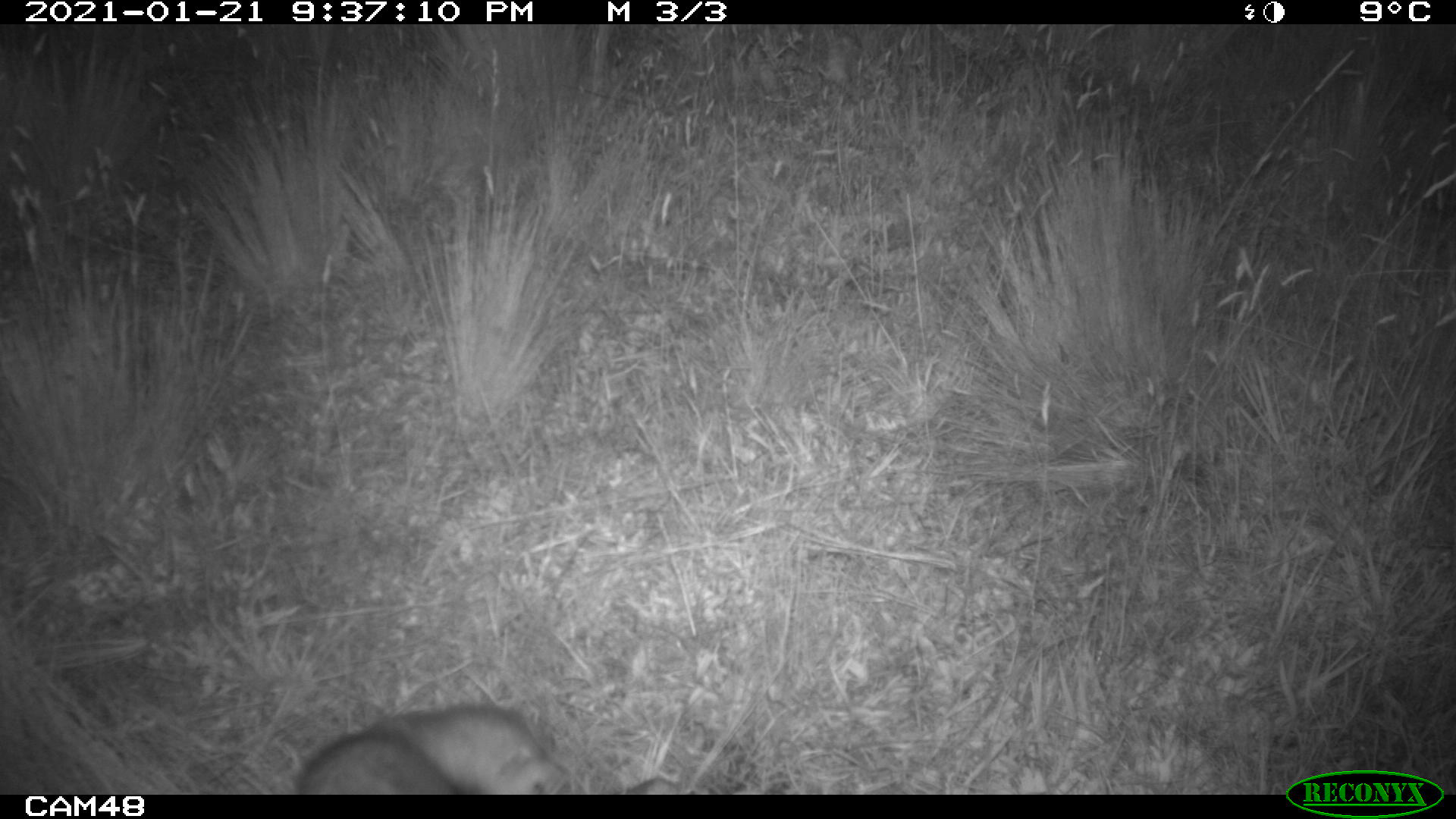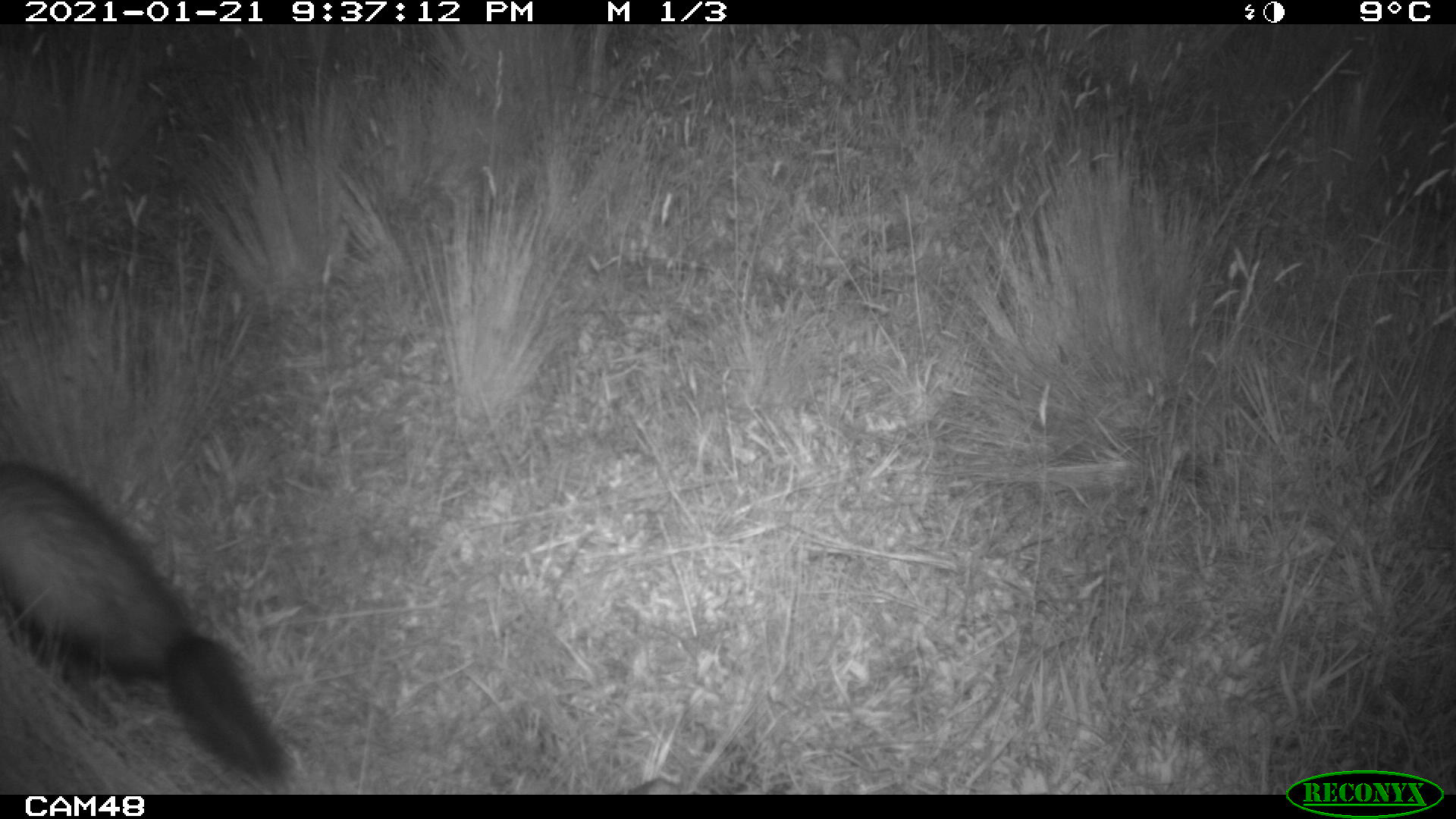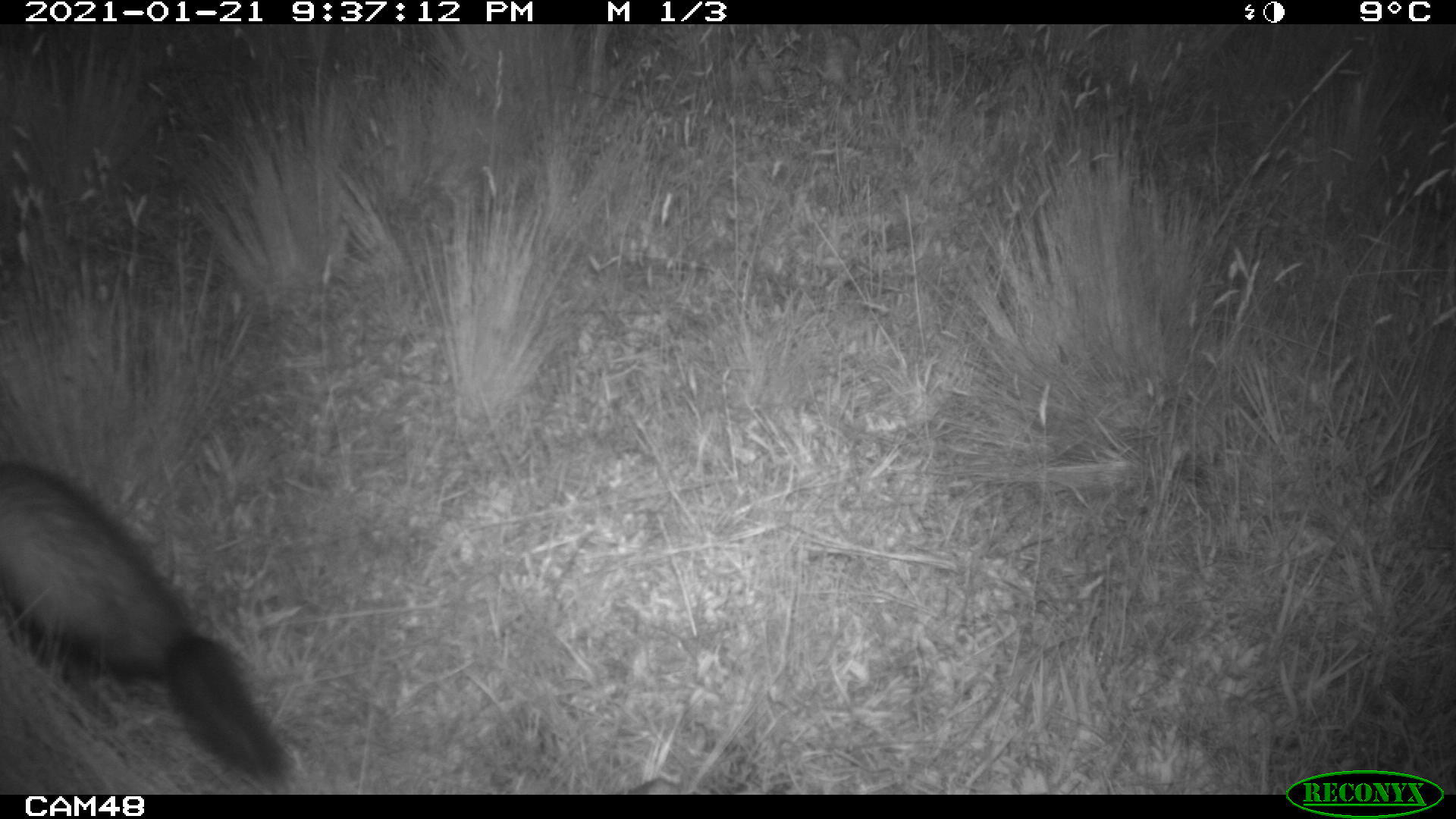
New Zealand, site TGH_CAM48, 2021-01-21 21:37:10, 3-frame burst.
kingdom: Animalia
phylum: Chordata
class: Mammalia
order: Carnivora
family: Mustelidae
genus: Mustela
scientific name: Mustela furo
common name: ferret